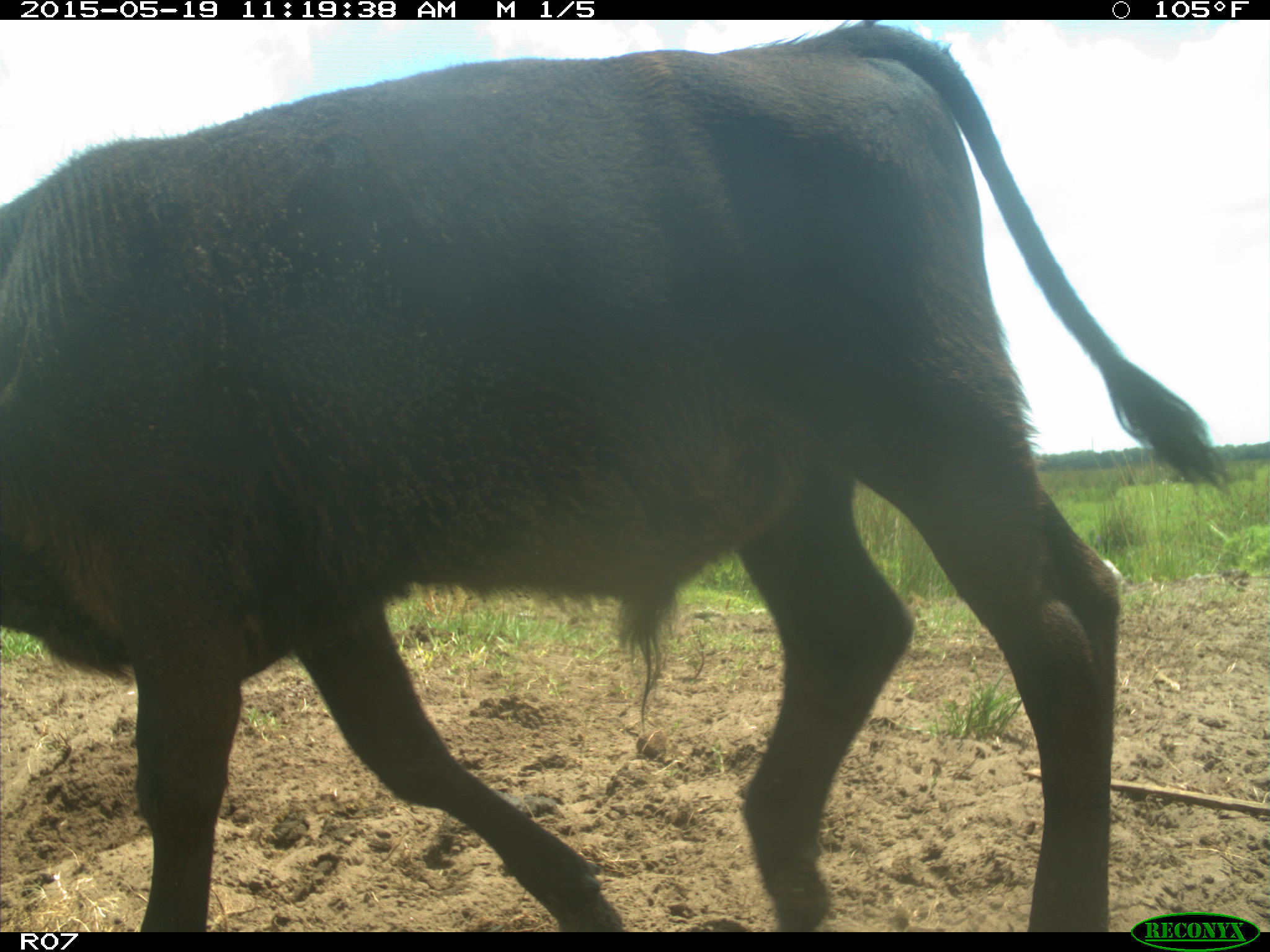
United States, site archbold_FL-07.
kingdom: Animalia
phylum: Chordata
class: Mammalia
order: Artiodactyla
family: Bovidae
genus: Bos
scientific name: Bos taurus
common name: domestic cow